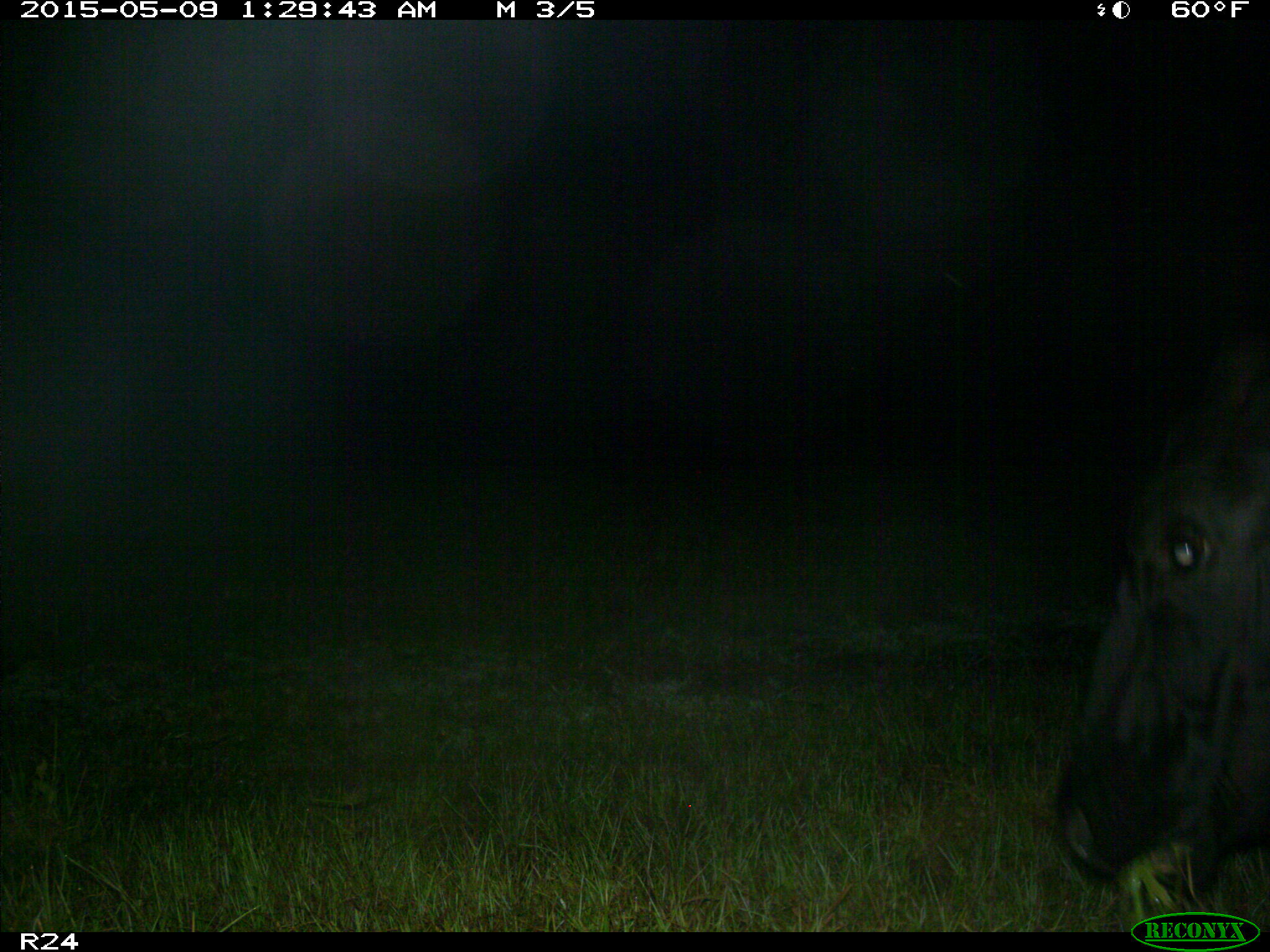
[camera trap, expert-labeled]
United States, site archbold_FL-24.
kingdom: Animalia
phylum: Chordata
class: Mammalia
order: Artiodactyla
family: Bovidae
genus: Bos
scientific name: Bos taurus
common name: domestic cow